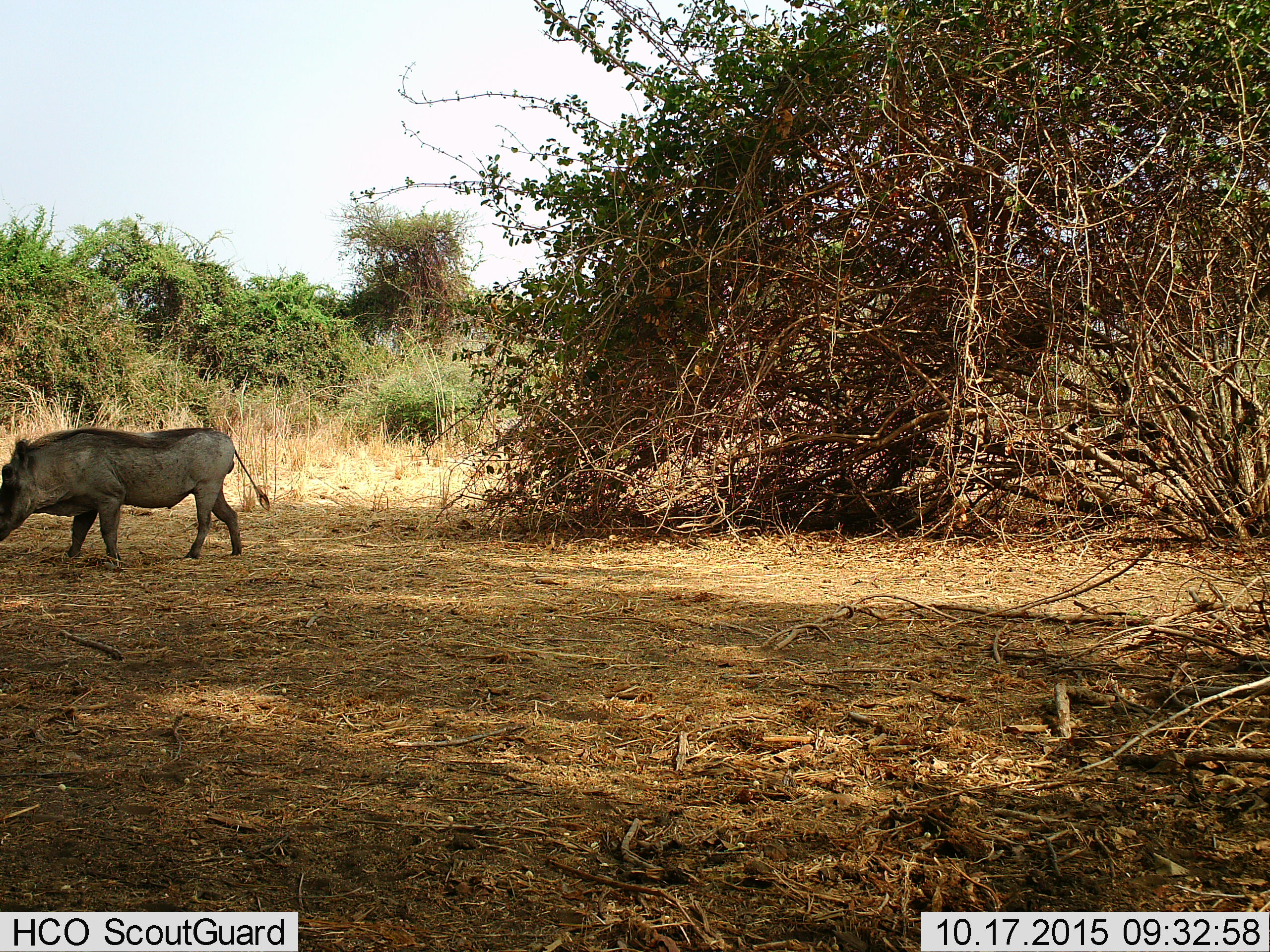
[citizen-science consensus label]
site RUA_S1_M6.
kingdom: Animalia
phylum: Chordata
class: Mammalia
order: Artiodactyla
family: Suidae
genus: Phacochoerus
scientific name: Phacochoerus africanus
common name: warthog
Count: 1.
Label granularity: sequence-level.